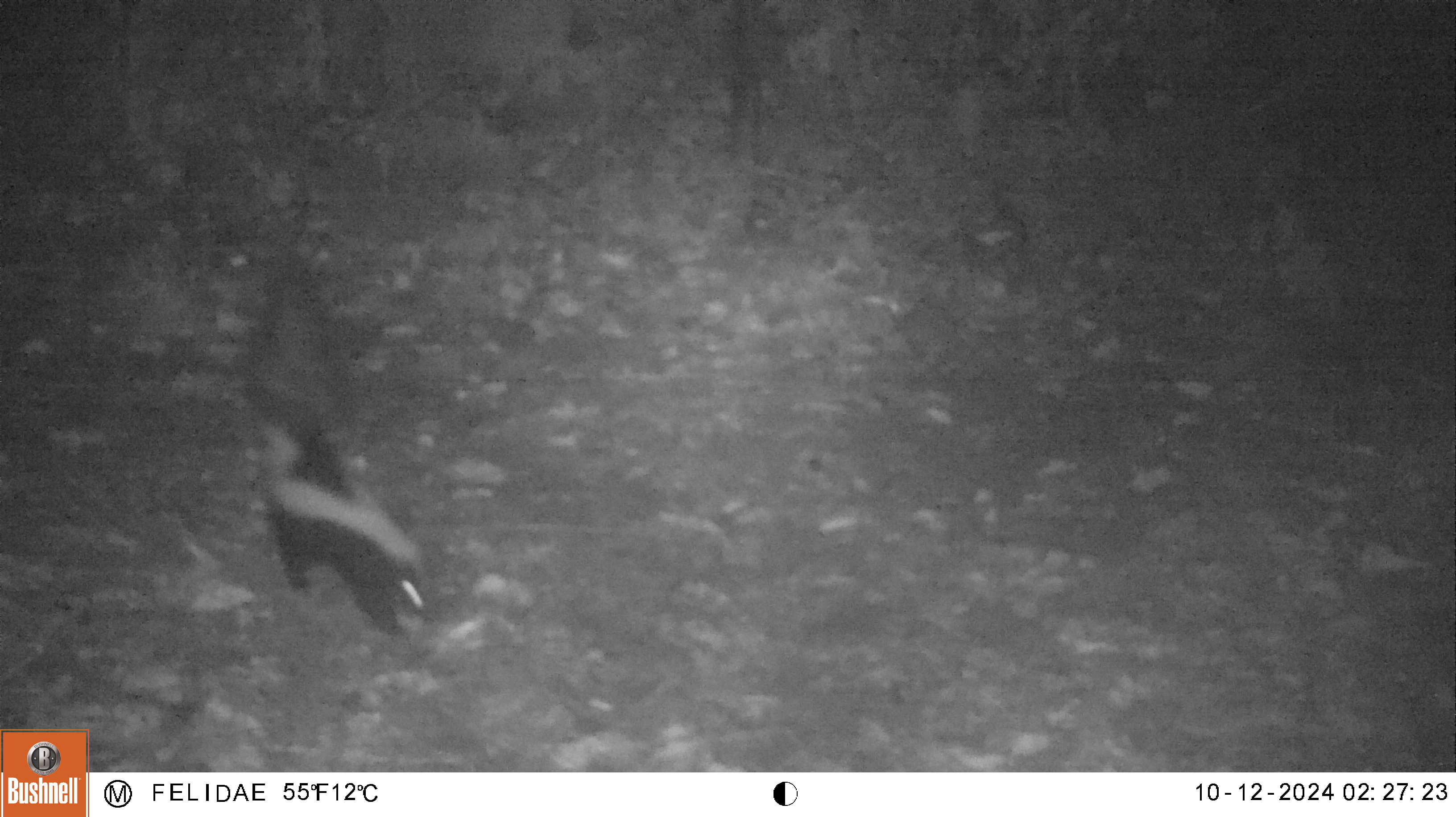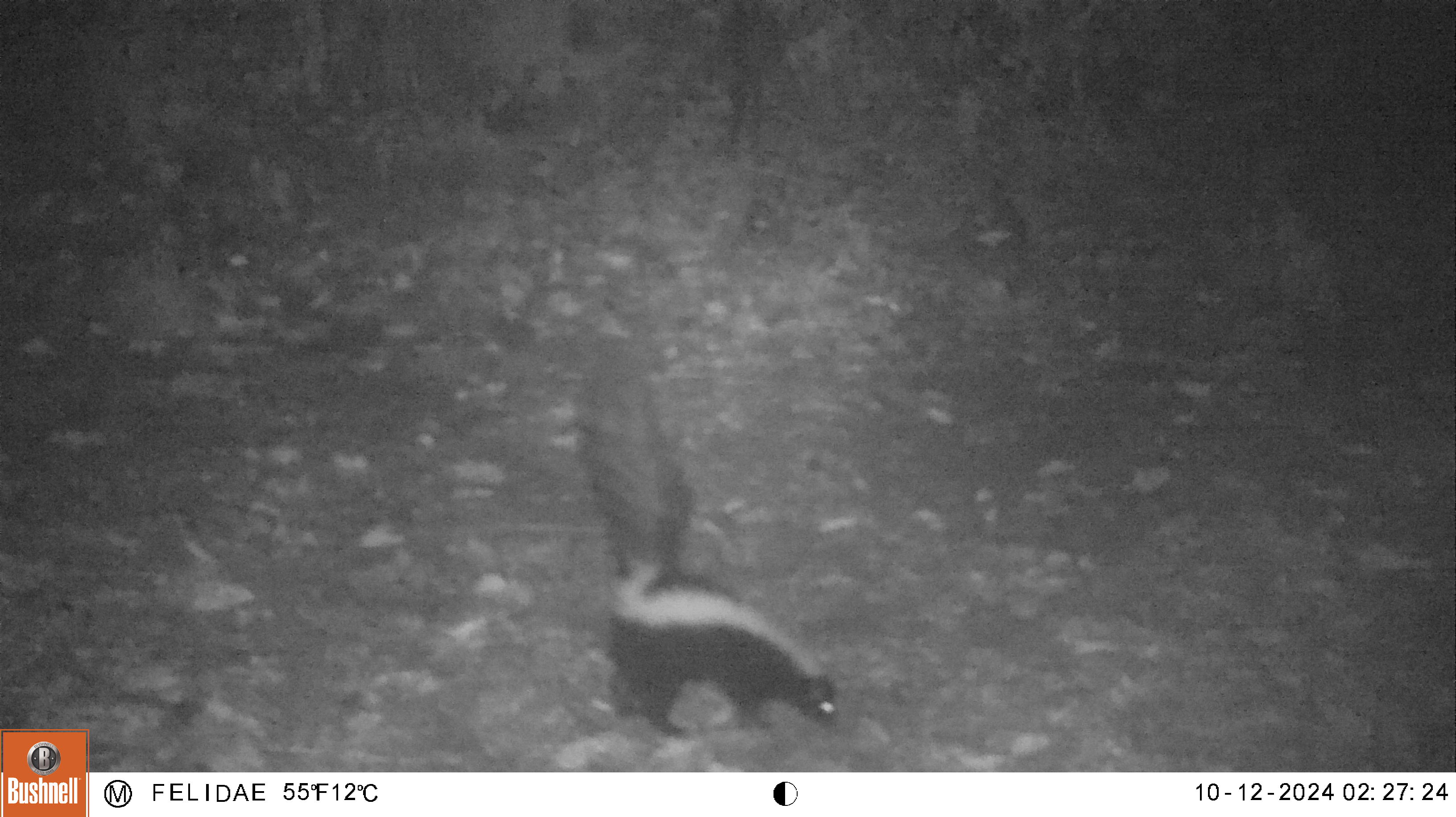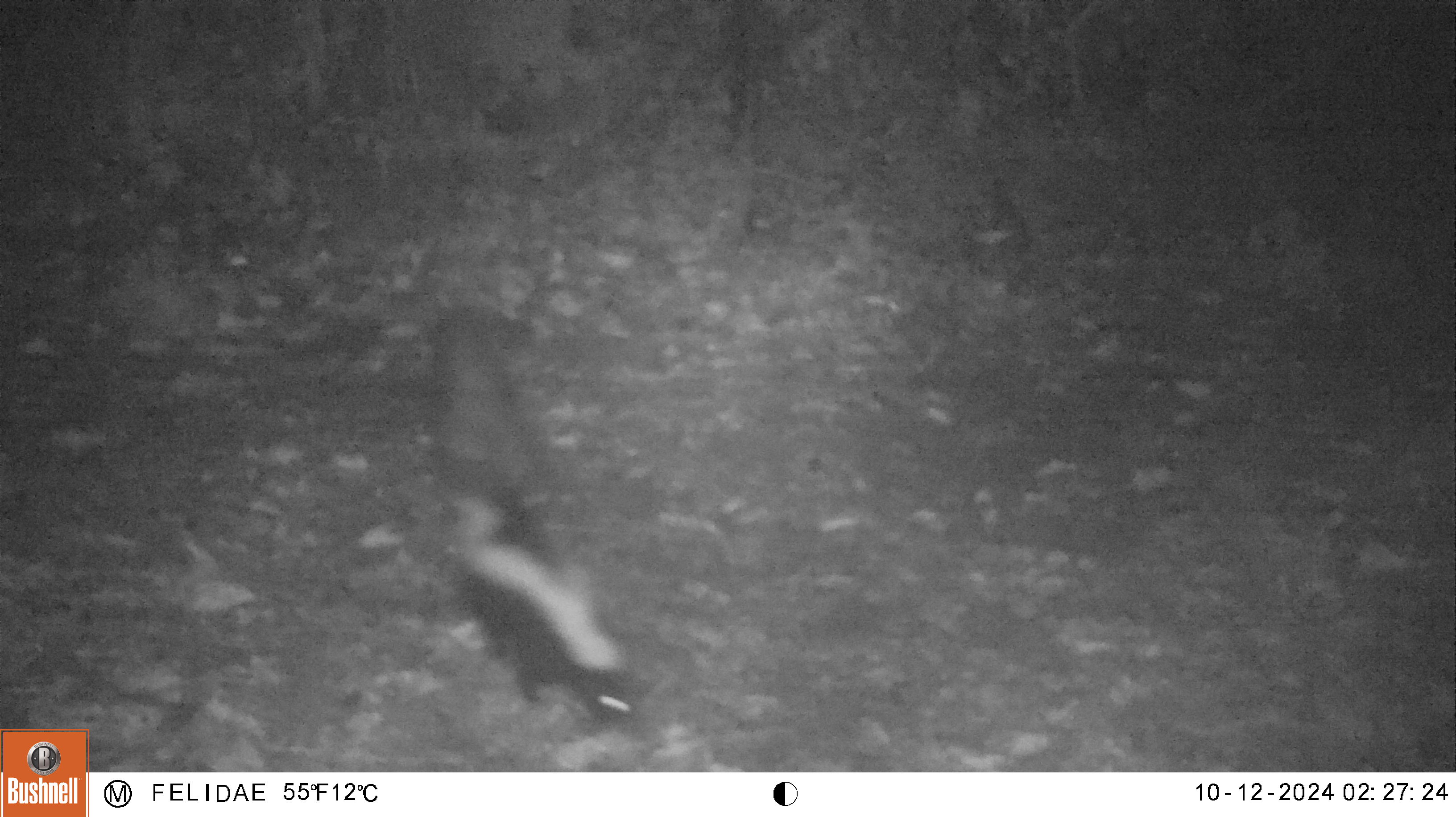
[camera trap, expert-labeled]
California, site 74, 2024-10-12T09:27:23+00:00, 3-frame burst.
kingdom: Animalia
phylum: Chordata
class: Mammalia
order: Carnivora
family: Mephitidae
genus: Mephitis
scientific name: Mephitis mephitis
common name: striped skunk